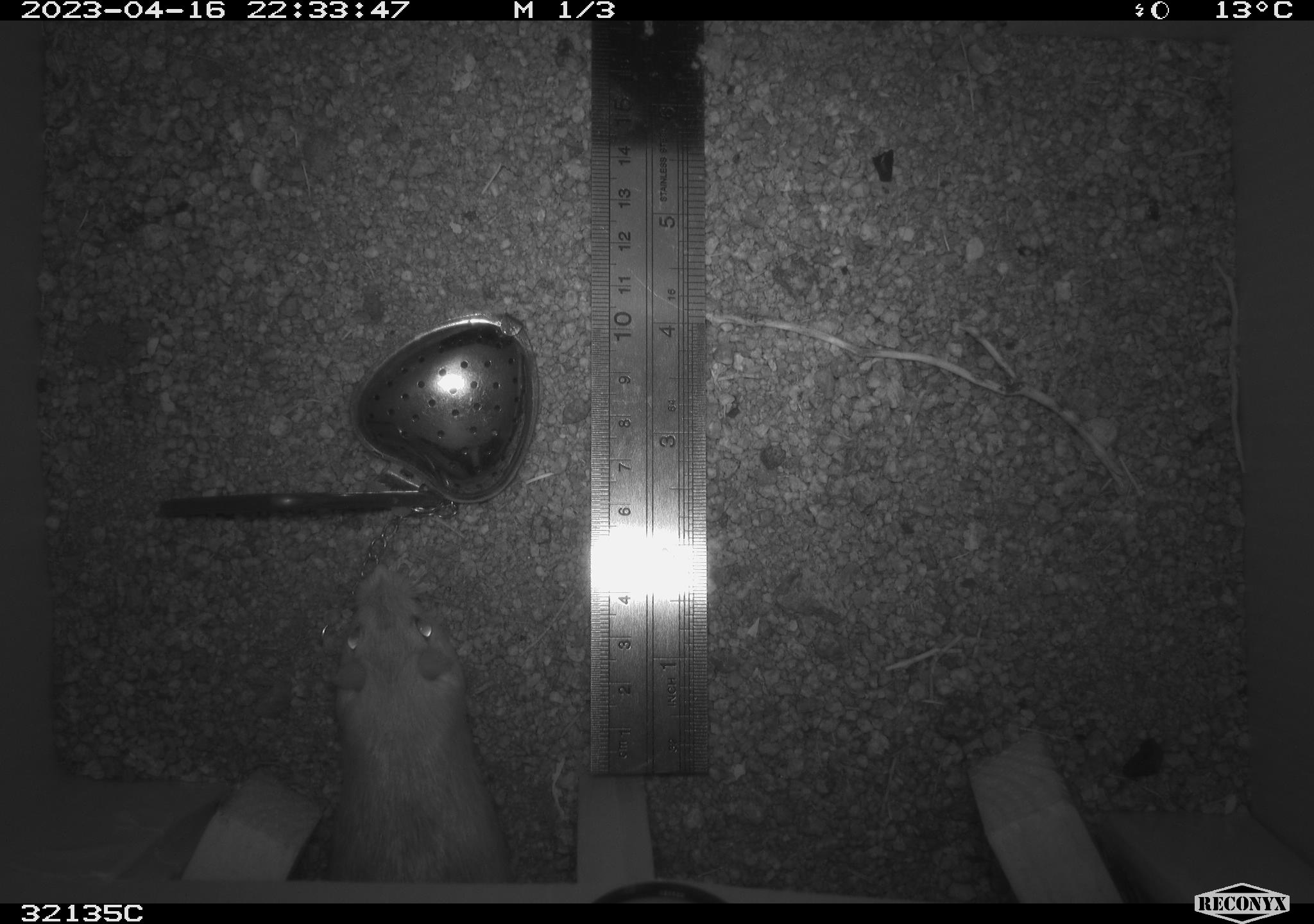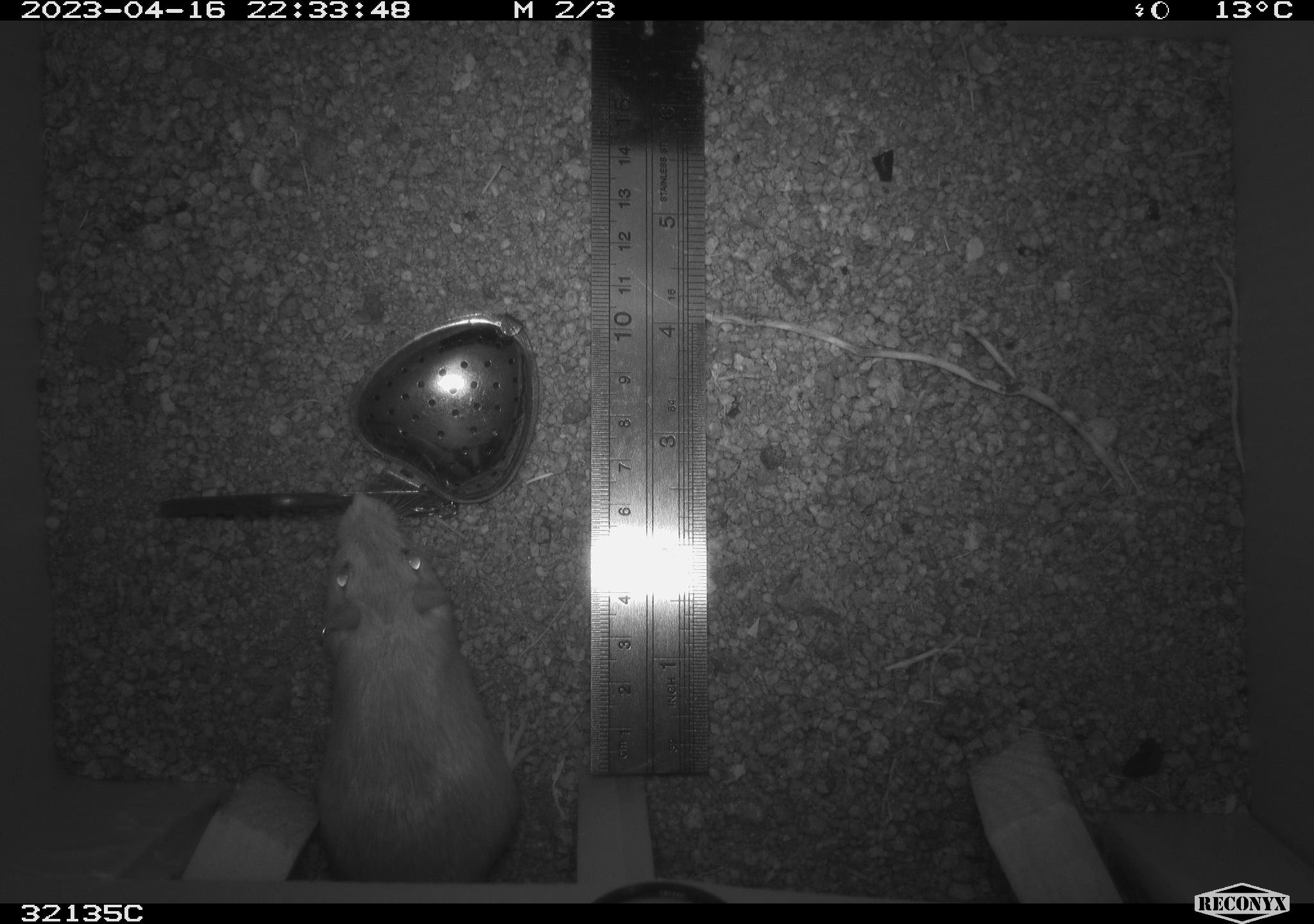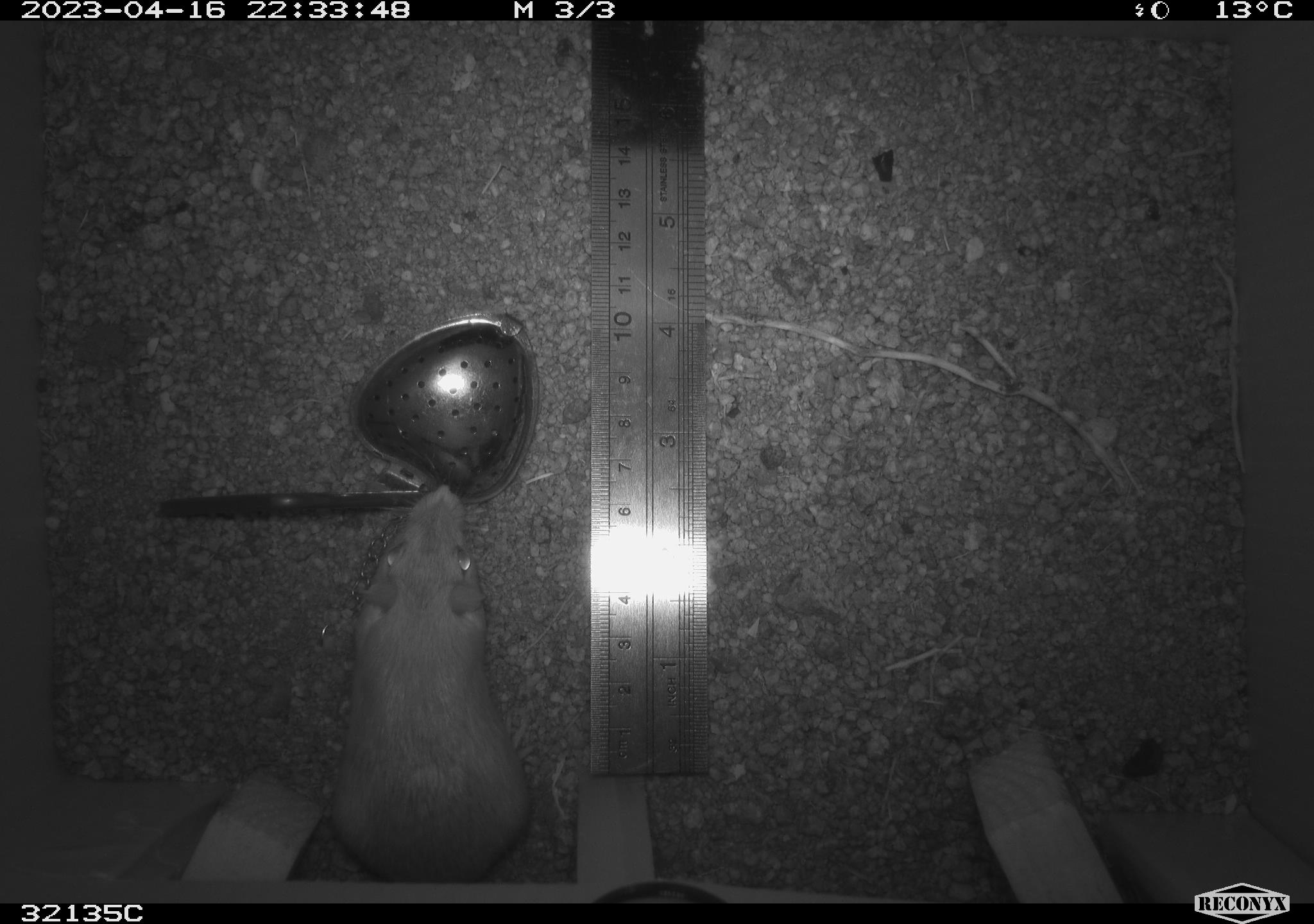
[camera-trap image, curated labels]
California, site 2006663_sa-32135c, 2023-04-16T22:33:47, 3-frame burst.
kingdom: Animalia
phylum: Chordata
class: Mammalia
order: Rodentia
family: Heteromyidae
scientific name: Heteromyidae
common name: kangaroo rats and pocket mice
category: heteromyidae family